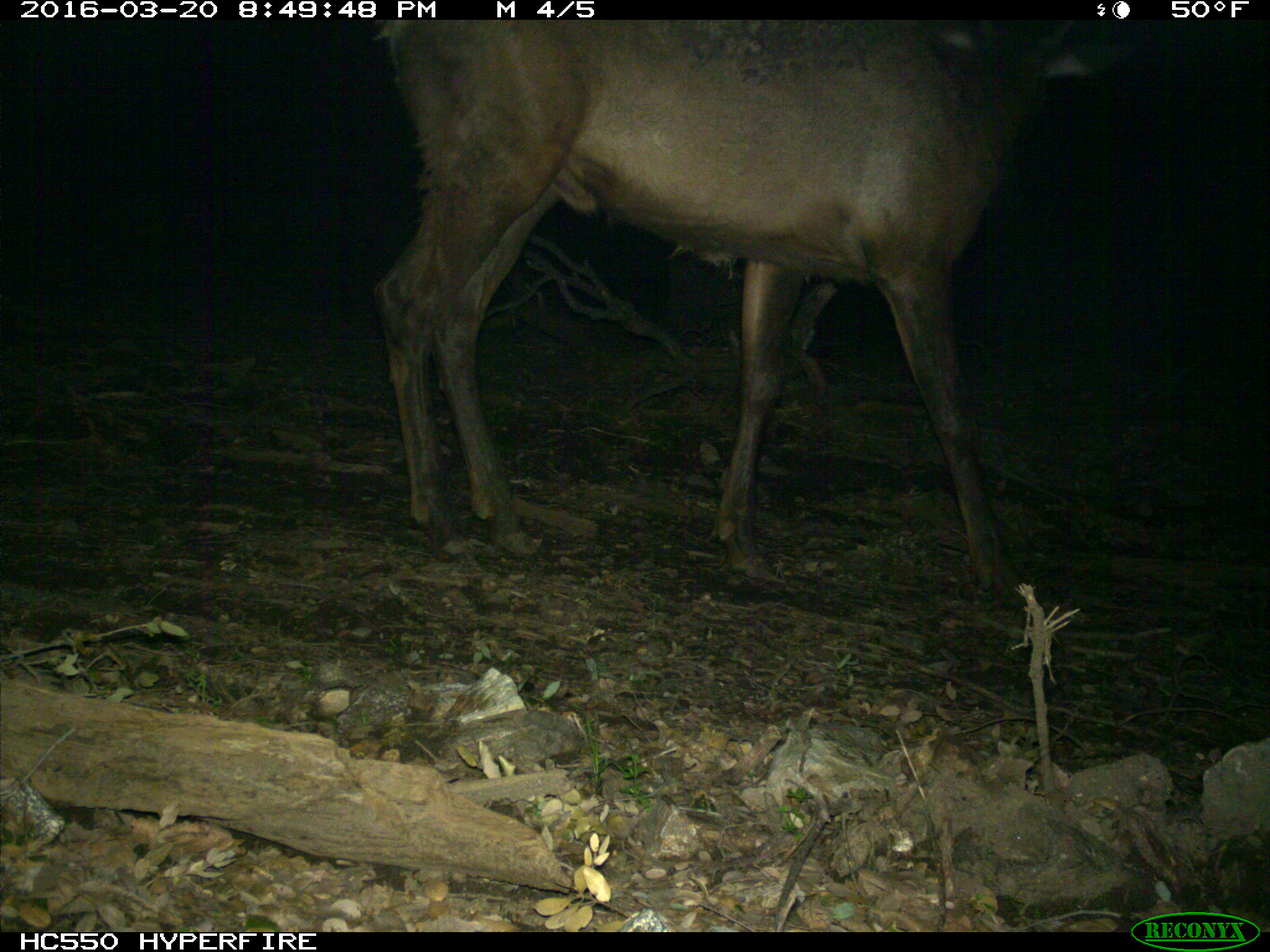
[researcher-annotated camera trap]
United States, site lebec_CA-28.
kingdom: Animalia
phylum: Chordata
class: Mammalia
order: Artiodactyla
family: Cervidae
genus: Cervus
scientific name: Cervus canadensis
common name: elk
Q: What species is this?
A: Cervus canadensis (elk).